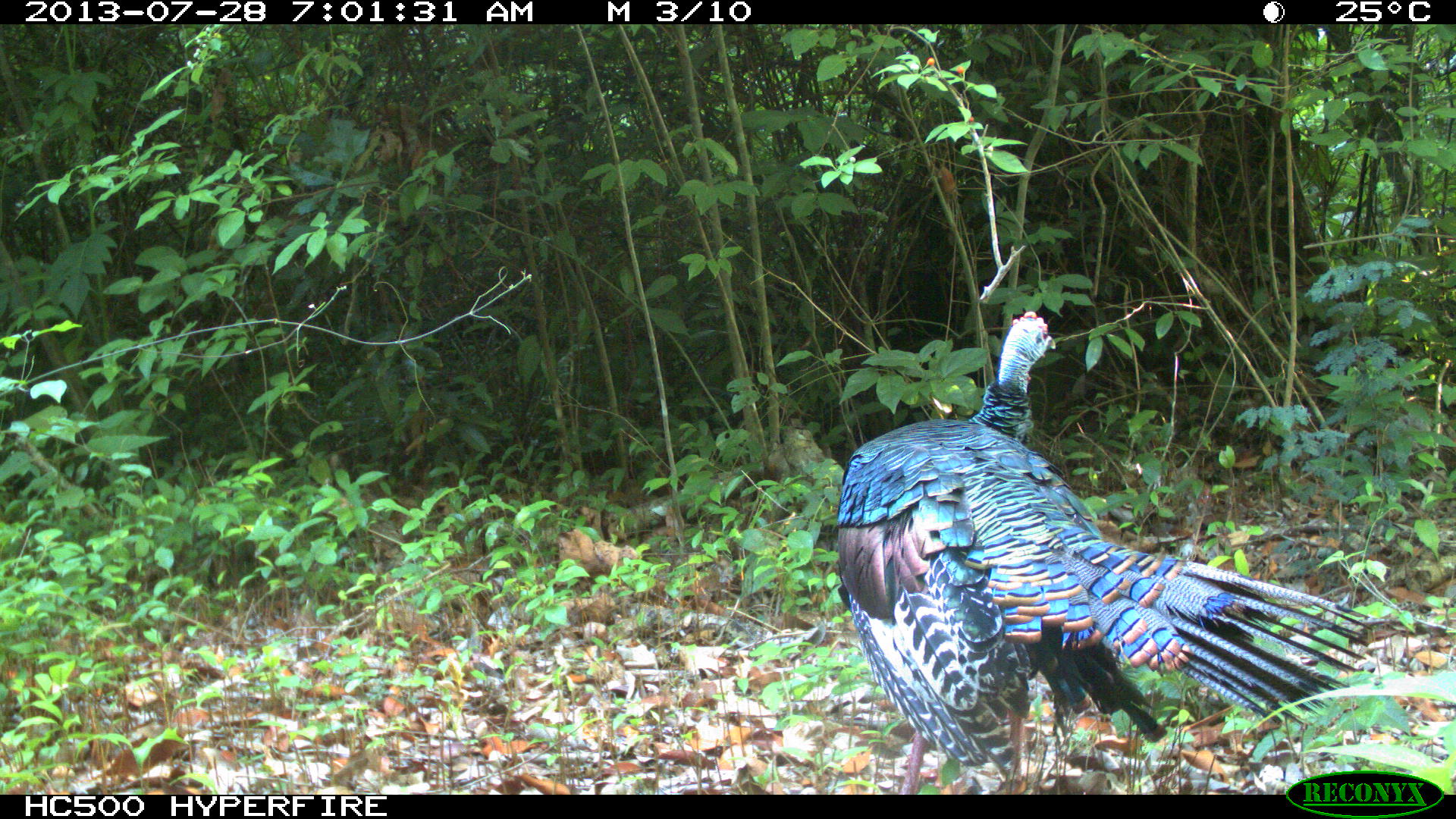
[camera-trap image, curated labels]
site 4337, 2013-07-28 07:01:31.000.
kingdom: Animalia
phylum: Chordata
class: Aves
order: Galliformes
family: Phasianidae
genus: Meleagris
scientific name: Meleagris ocellata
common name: ocellated turkey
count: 1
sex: male